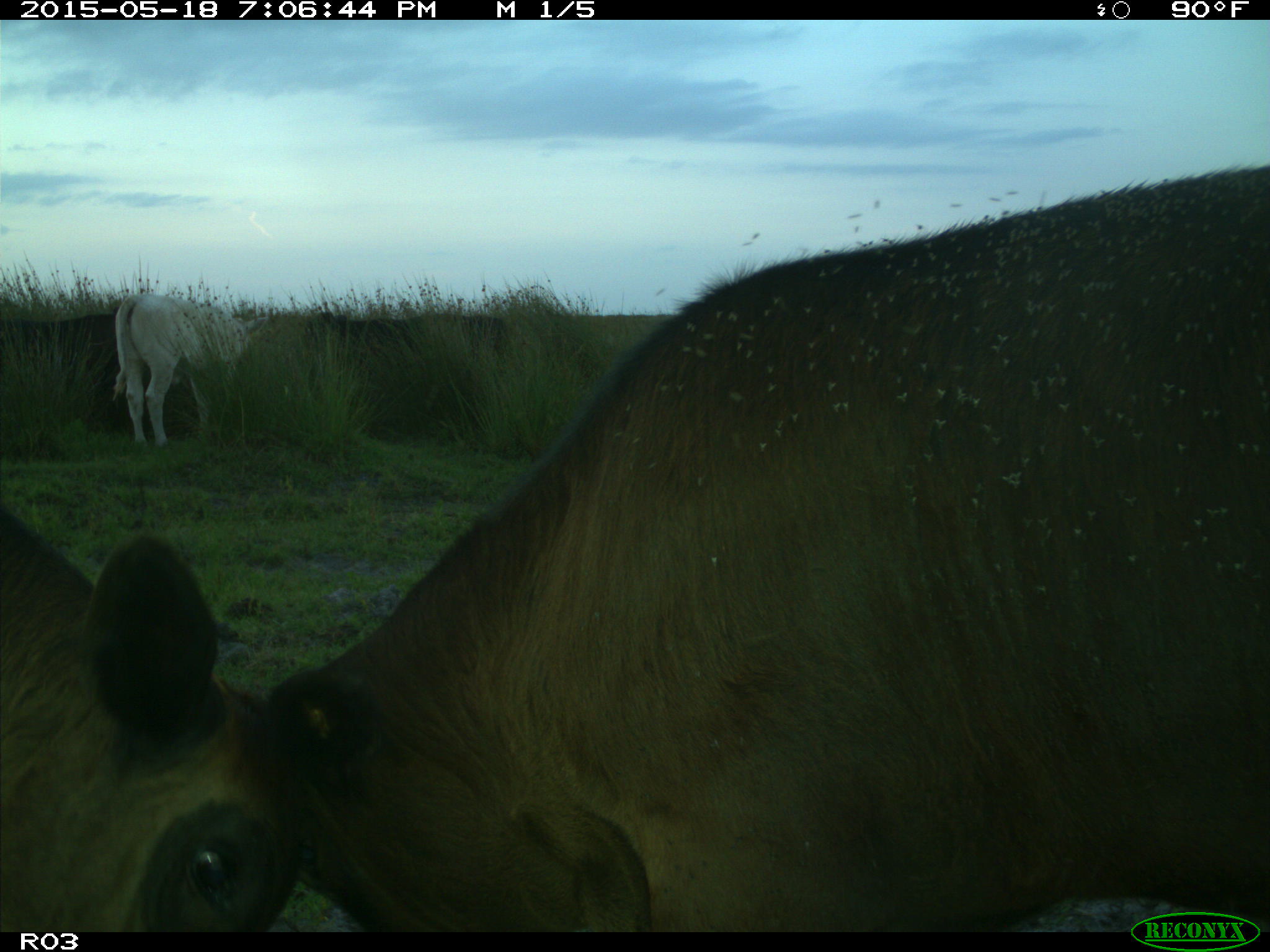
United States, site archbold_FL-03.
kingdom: Animalia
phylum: Chordata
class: Mammalia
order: Artiodactyla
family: Bovidae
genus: Bos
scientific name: Bos taurus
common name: domestic cow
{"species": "Bos taurus (domestic cow)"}